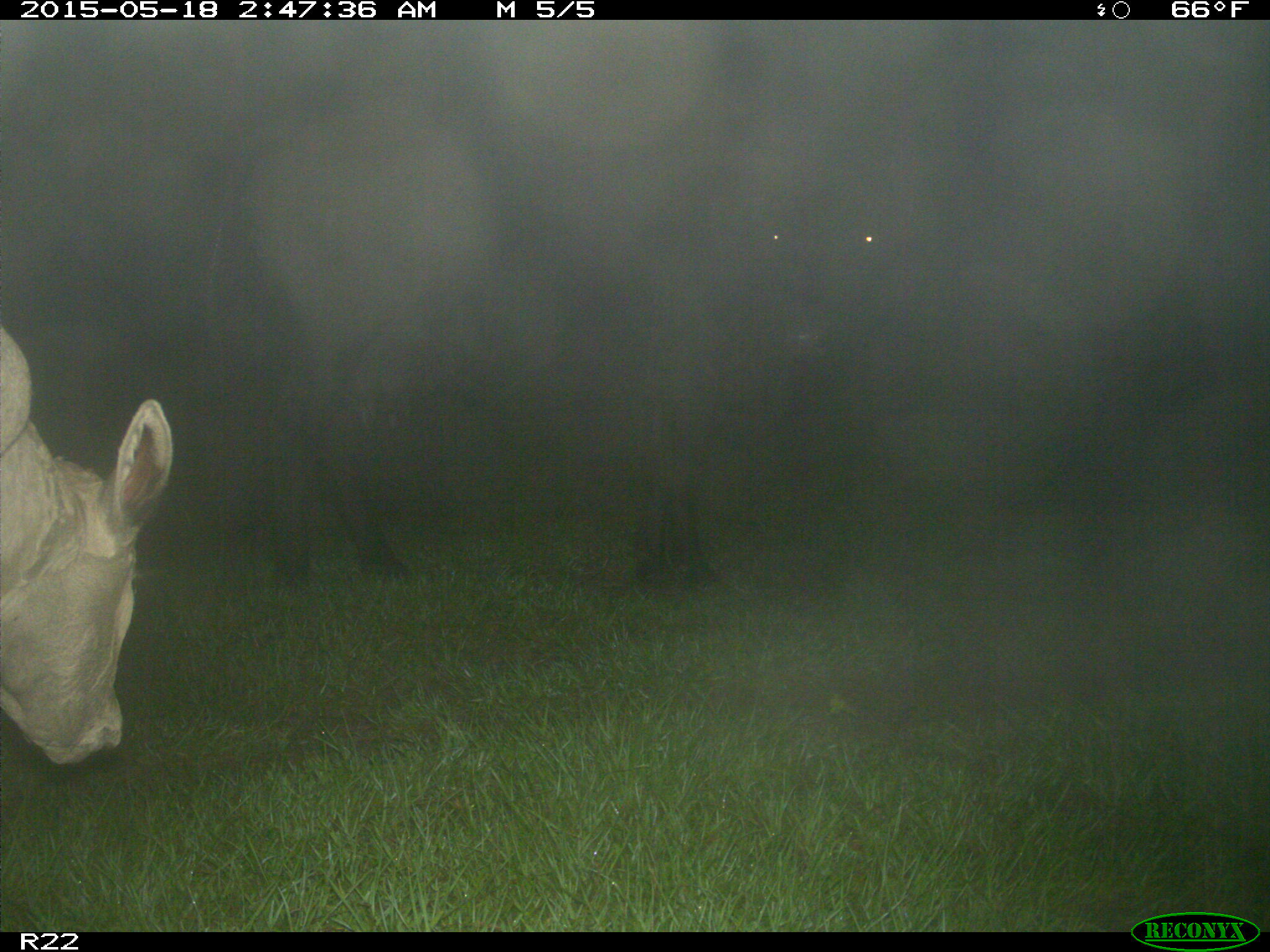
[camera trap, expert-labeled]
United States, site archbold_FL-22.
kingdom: Animalia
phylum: Chordata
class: Mammalia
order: Artiodactyla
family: Bovidae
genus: Bos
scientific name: Bos taurus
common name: domestic cow